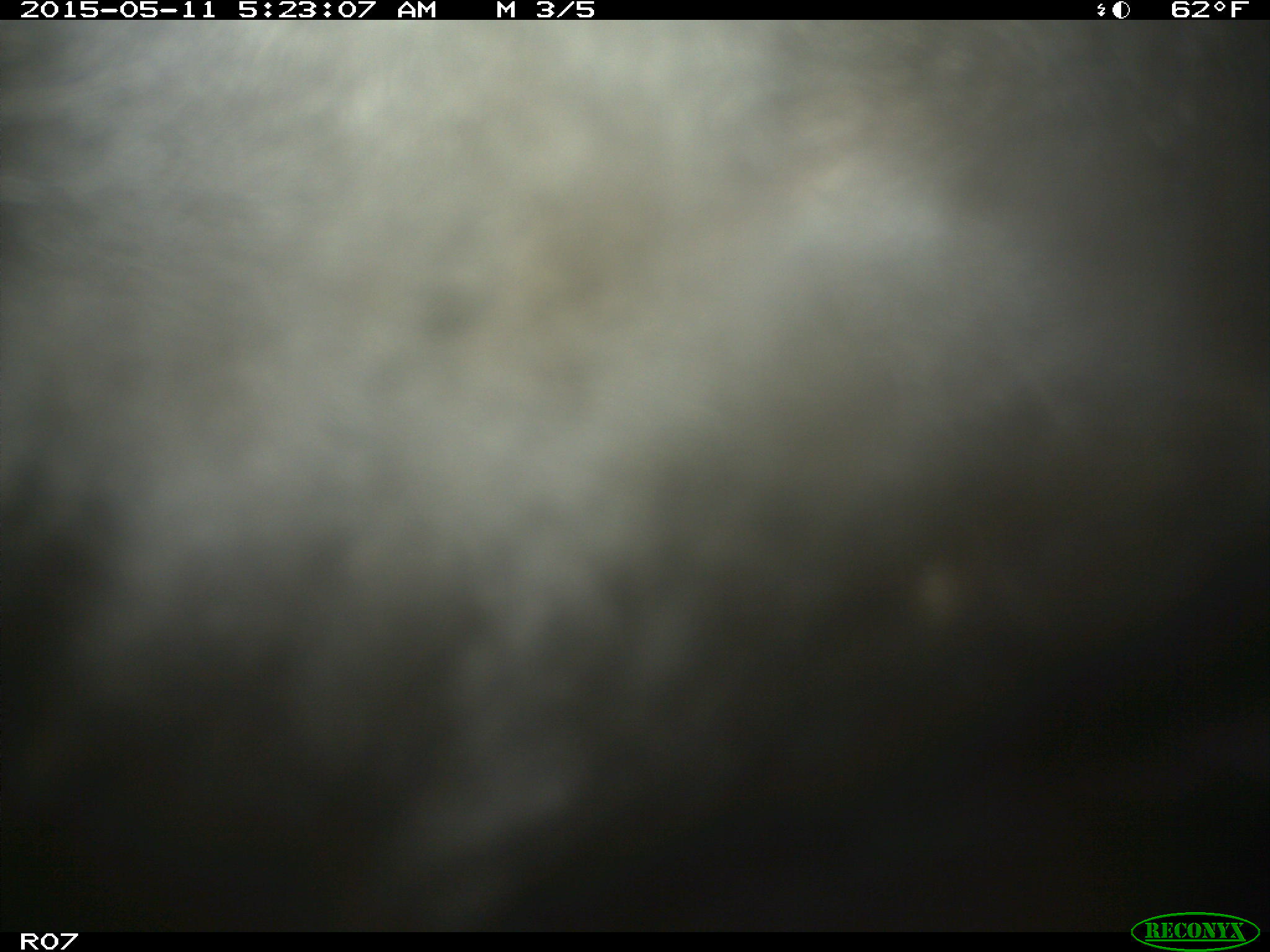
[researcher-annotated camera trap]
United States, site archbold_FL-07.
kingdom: Animalia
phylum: Chordata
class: Mammalia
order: Artiodactyla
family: Bovidae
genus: Bos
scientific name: Bos taurus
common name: domestic cow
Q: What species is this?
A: Bos taurus (domestic cow).